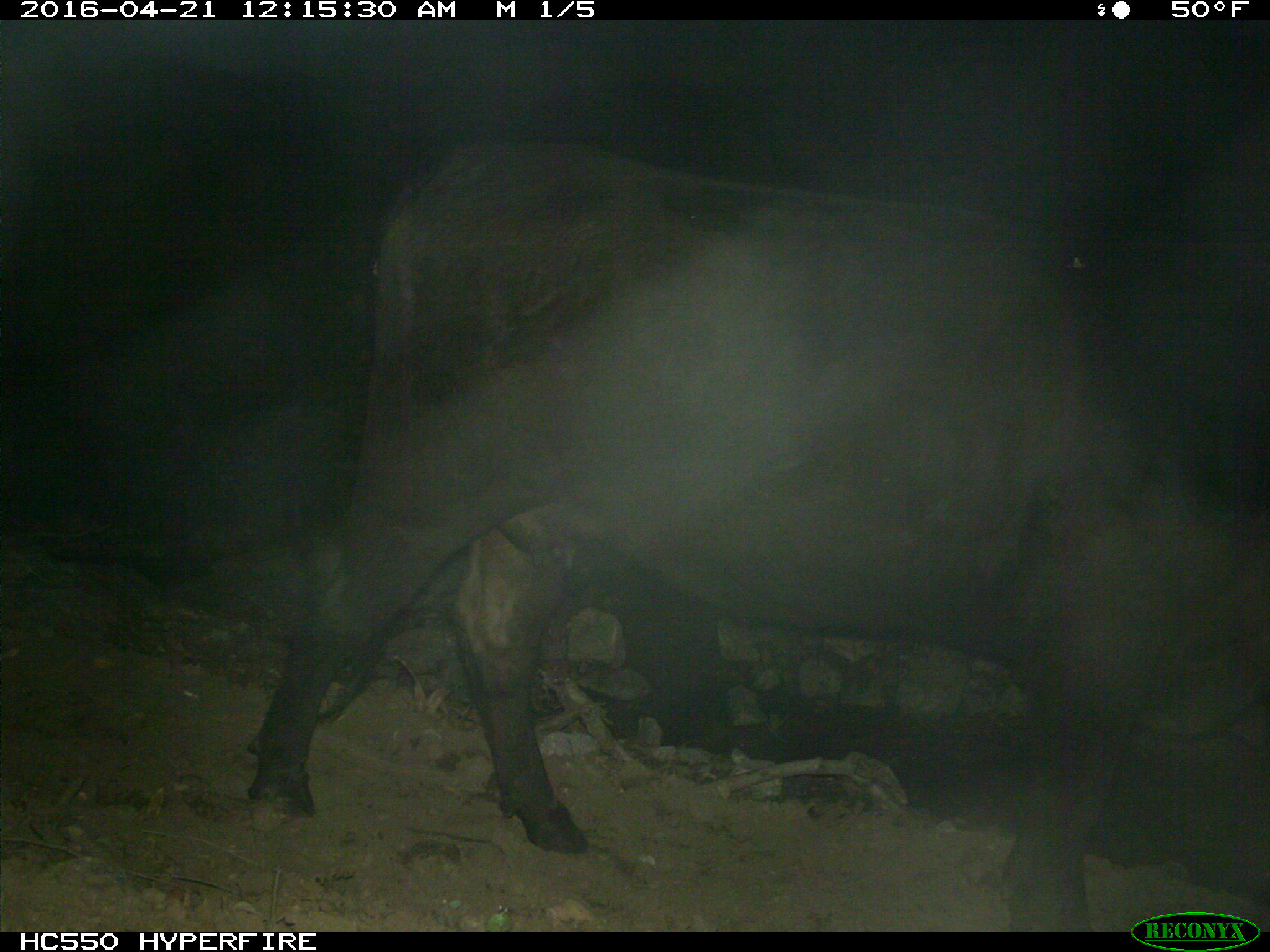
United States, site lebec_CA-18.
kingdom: Animalia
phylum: Chordata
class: Mammalia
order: Artiodactyla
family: Bovidae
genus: Bos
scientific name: Bos taurus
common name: domestic cow